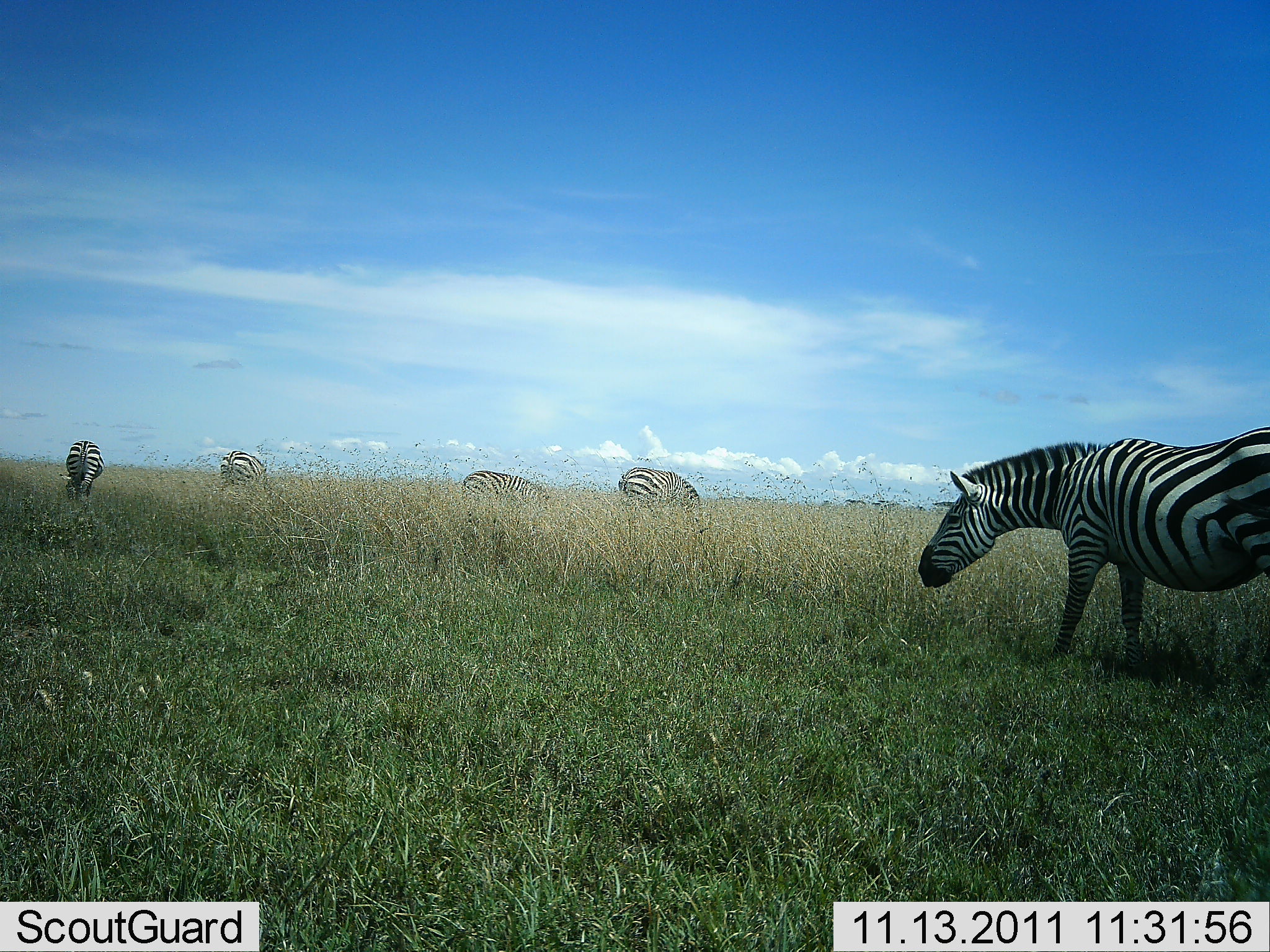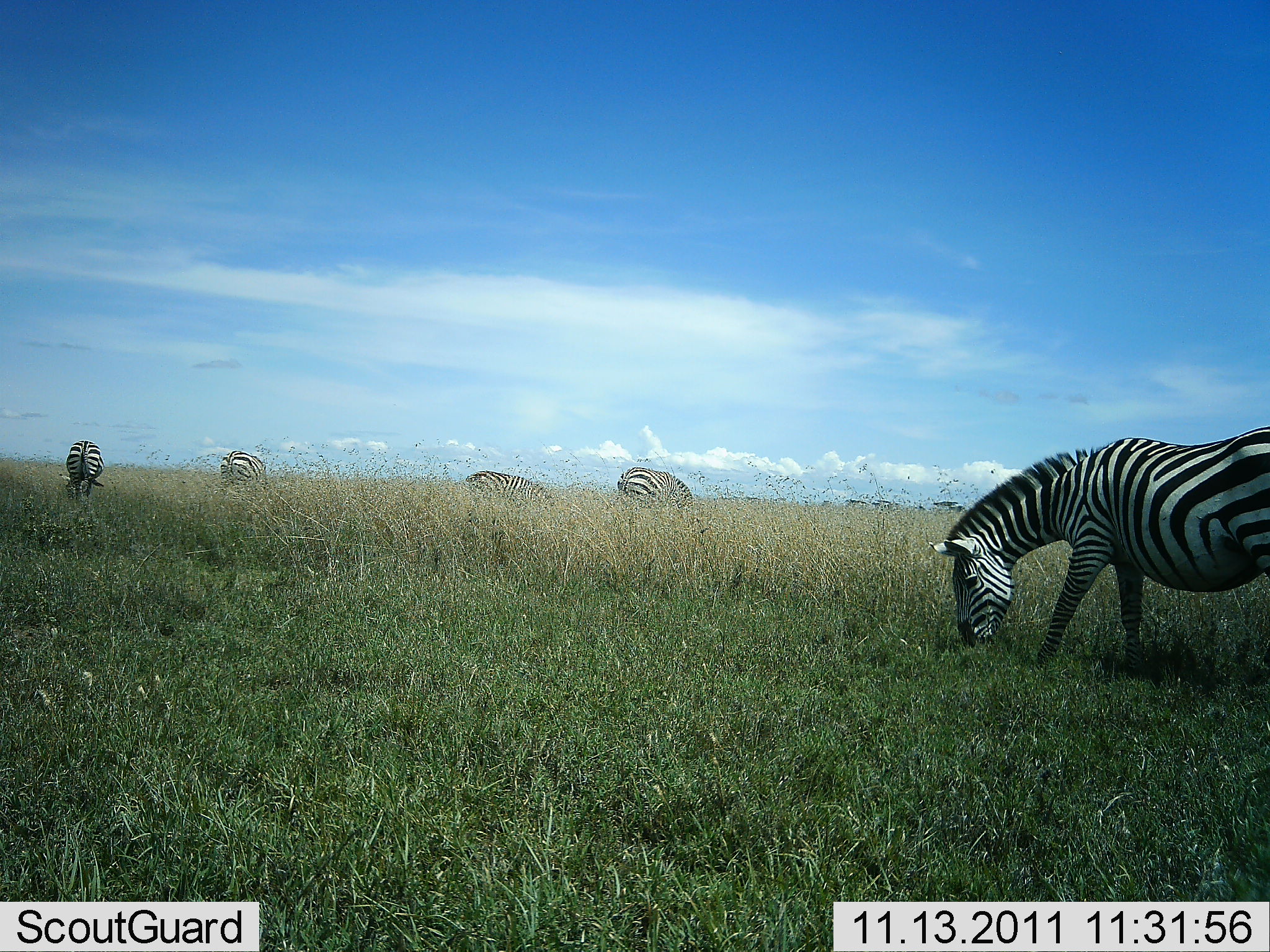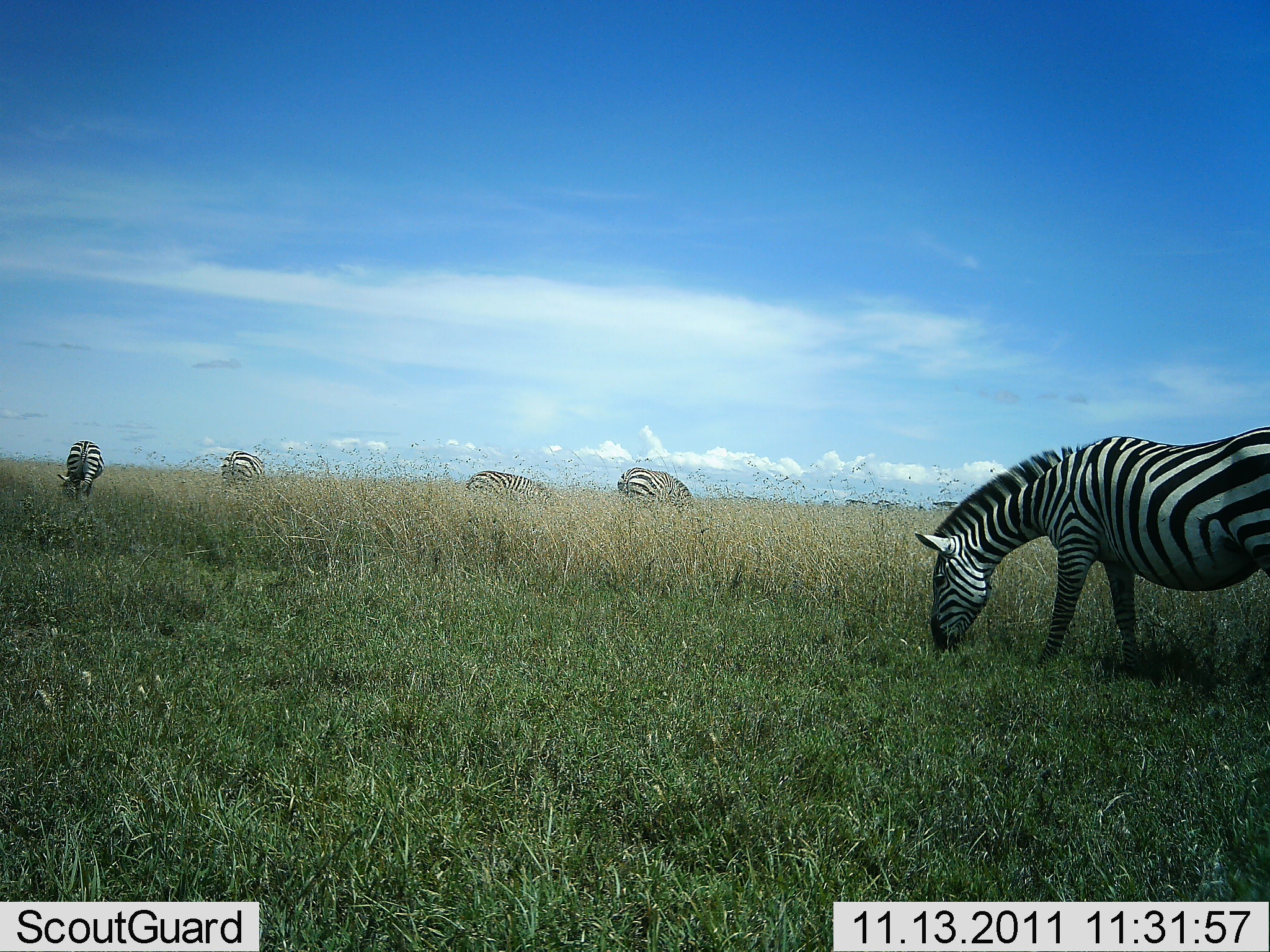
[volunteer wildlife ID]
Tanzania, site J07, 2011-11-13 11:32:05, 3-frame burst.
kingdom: Animalia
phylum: Chordata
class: Mammalia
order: Perissodactyla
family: Equidae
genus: Equus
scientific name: Equus quagga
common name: plains zebra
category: zebra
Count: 5.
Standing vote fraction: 25%.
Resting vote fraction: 0%.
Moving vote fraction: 8%.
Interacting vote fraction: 0%.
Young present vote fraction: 0%.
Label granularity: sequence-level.